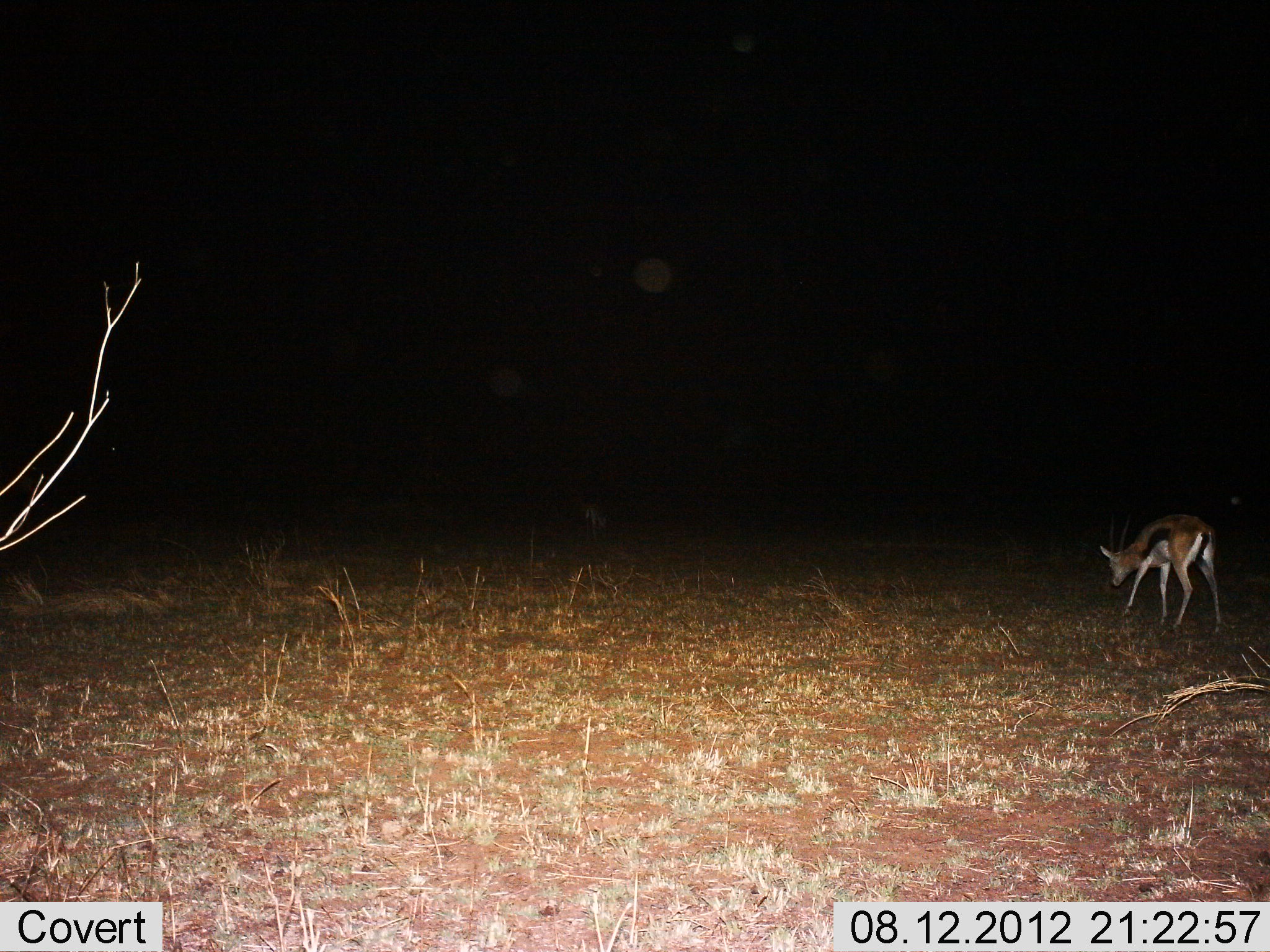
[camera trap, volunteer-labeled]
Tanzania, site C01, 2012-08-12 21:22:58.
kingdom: Animalia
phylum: Chordata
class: Mammalia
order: Artiodactyla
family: Bovidae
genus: Eudorcas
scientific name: Eudorcas thomsonii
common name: thomson's gazelle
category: gazellethomsons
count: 1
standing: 20%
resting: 0%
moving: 20%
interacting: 0%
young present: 0%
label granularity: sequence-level